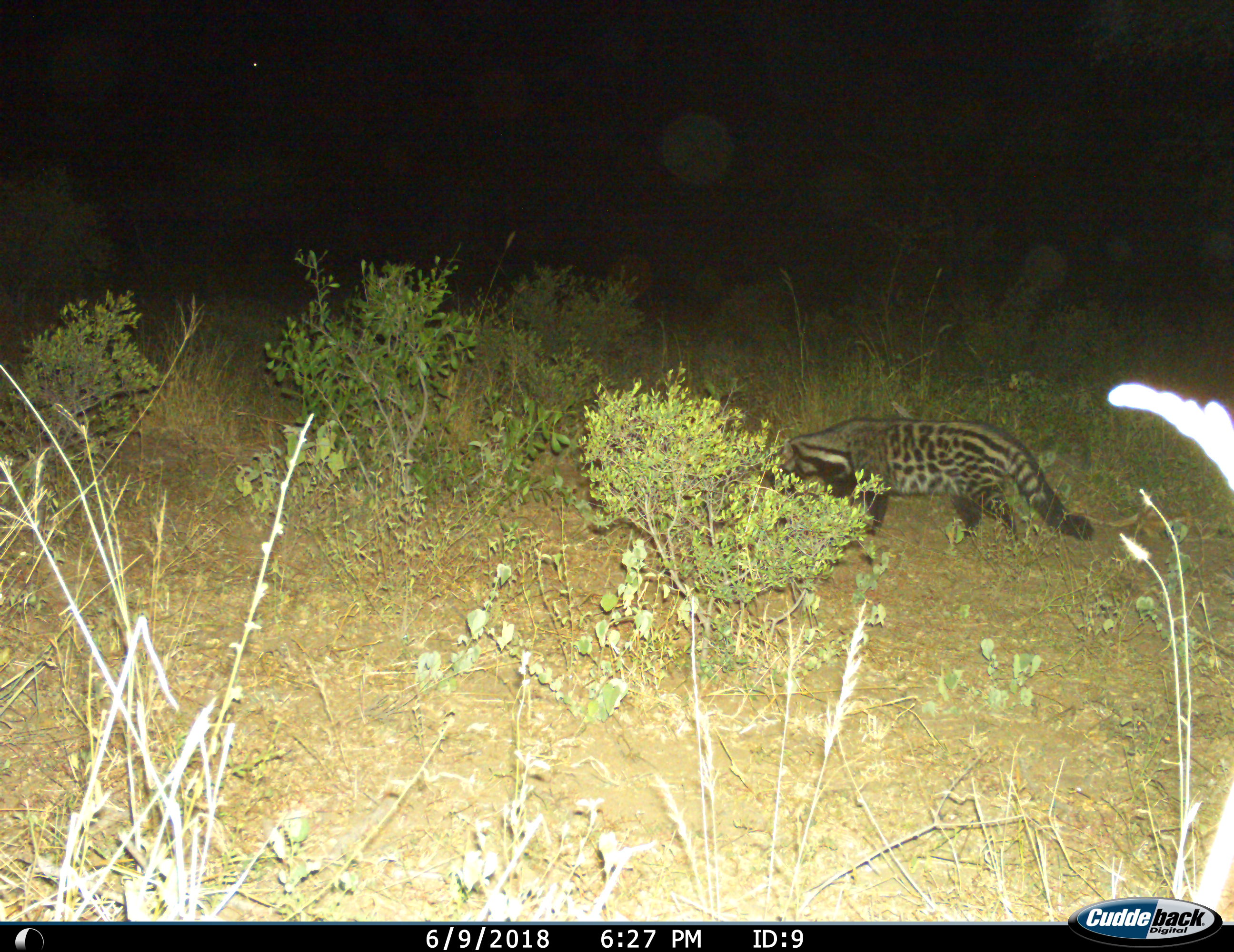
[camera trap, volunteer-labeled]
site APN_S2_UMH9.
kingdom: Animalia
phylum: Chordata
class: Mammalia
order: Carnivora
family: Viverridae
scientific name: Viverridae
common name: civet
Civet (Viverridae), count 1. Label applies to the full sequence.